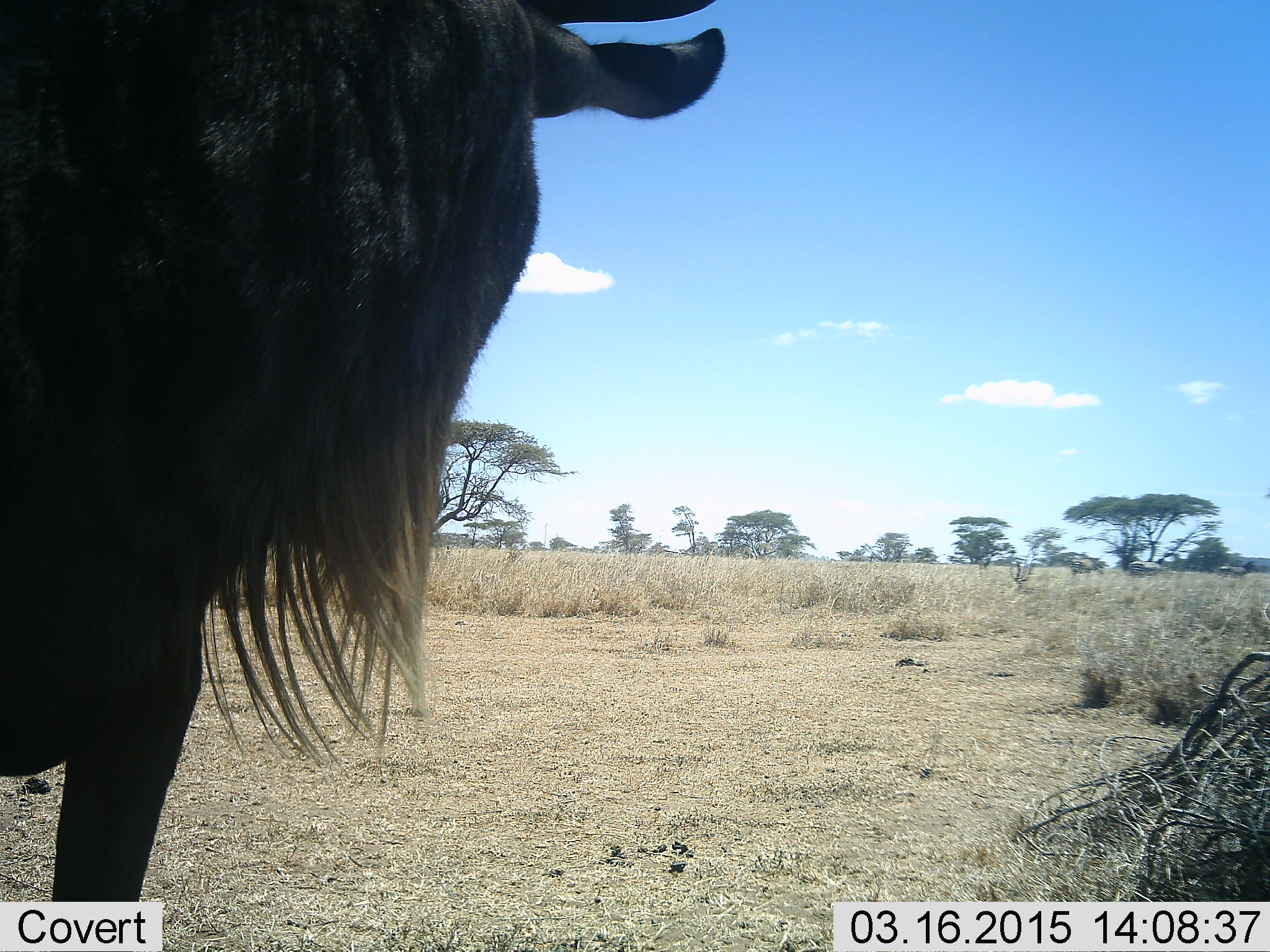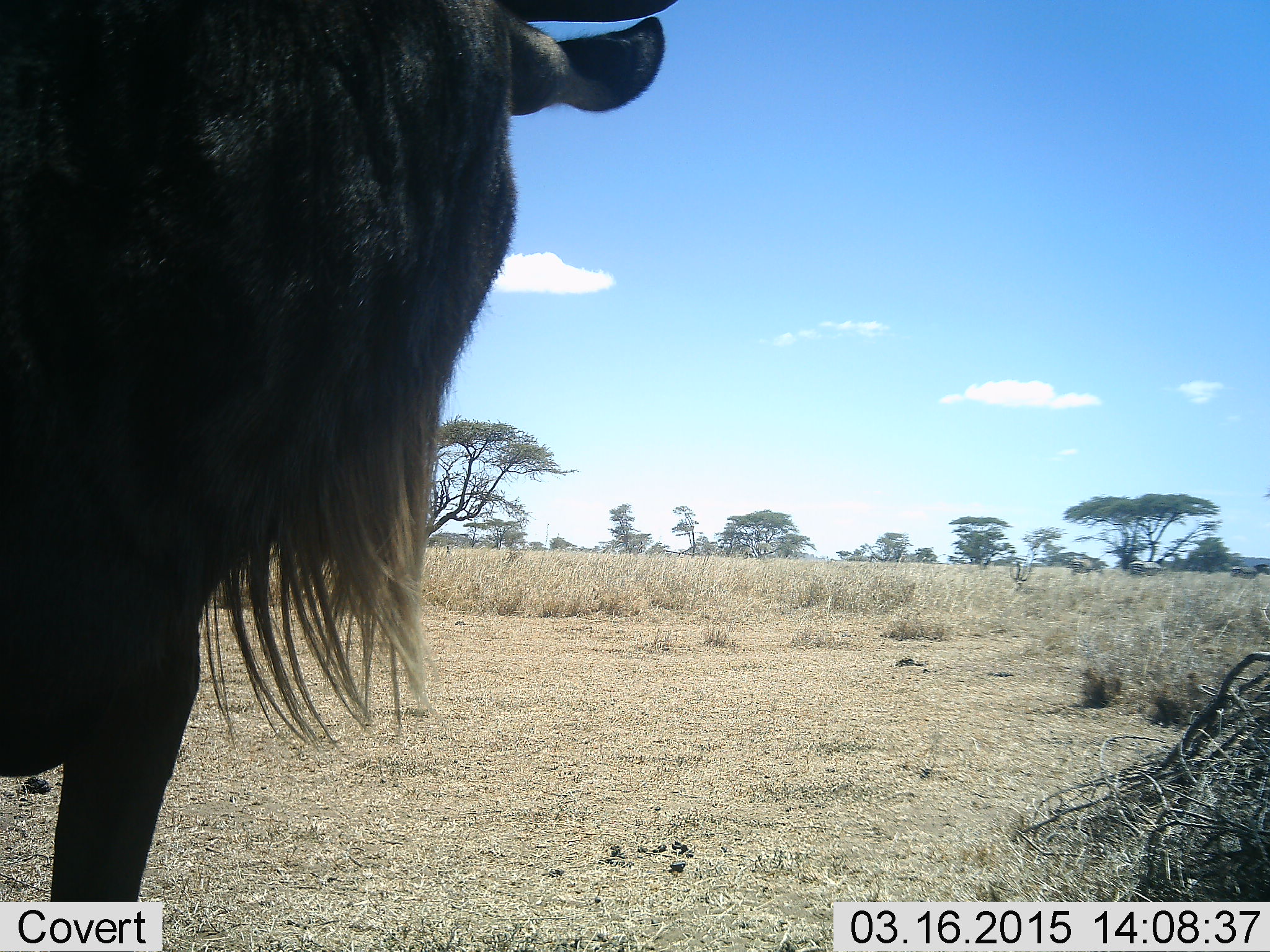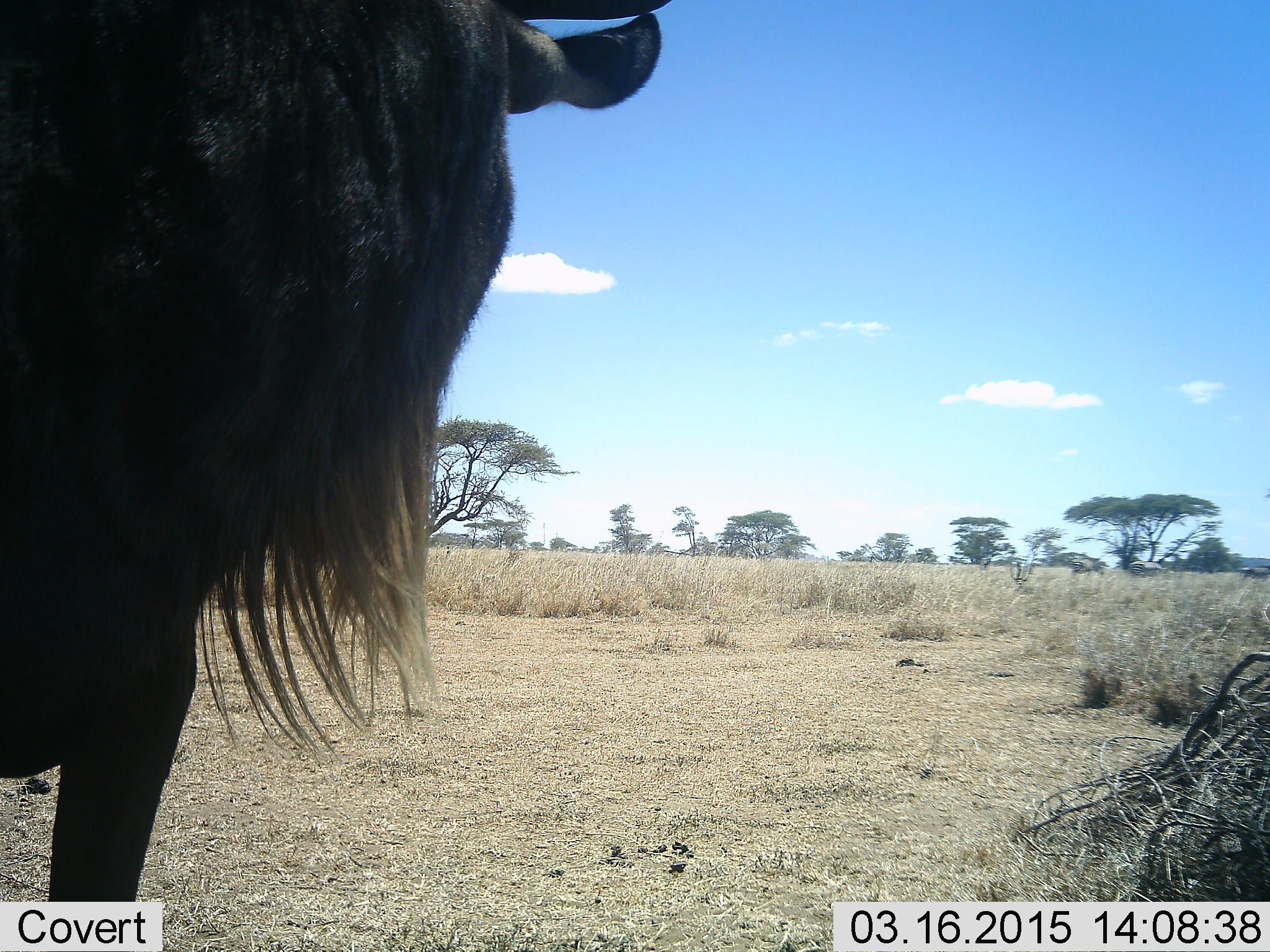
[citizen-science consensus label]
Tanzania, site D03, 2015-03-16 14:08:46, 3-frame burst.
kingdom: Animalia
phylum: Chordata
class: Mammalia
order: Artiodactyla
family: Bovidae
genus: Connochaetes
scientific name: Connochaetes taurinus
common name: blue wildebeest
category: wildebeest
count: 1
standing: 100%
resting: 7%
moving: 0%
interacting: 0%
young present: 0%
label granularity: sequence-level